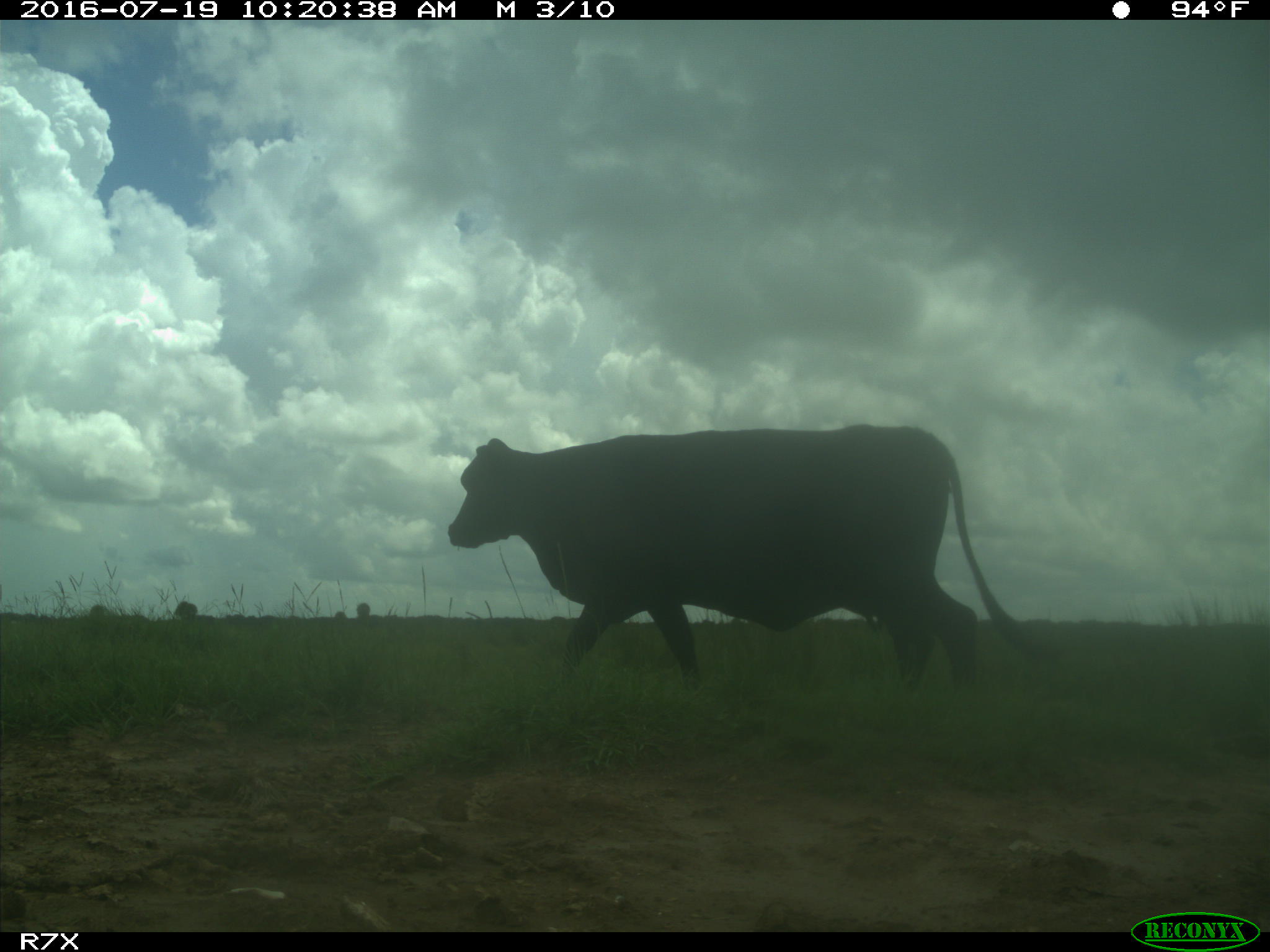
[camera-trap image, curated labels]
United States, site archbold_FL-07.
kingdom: Animalia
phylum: Chordata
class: Mammalia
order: Artiodactyla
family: Bovidae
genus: Bos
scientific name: Bos taurus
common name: domestic cow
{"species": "Bos taurus (domestic cow)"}